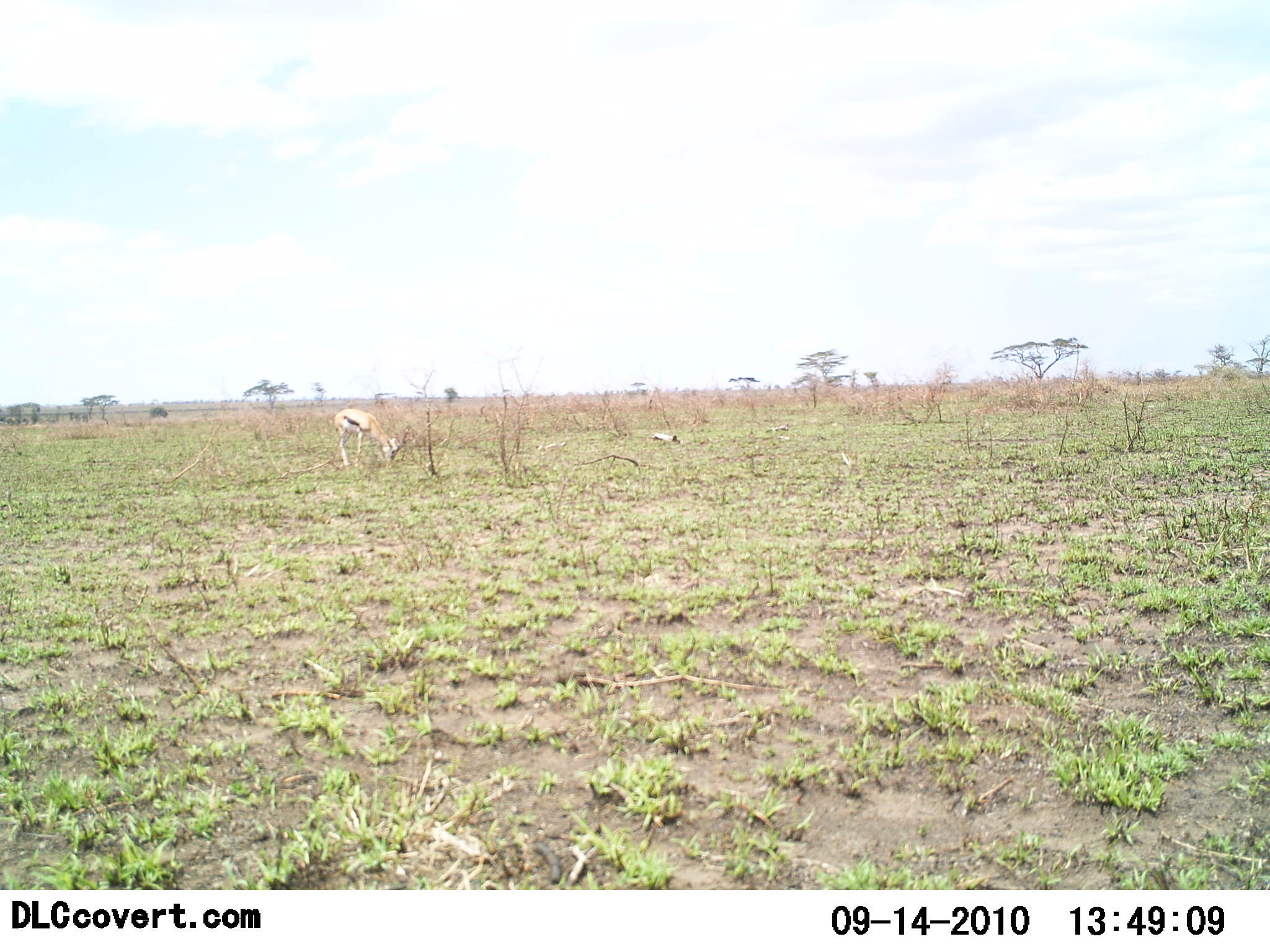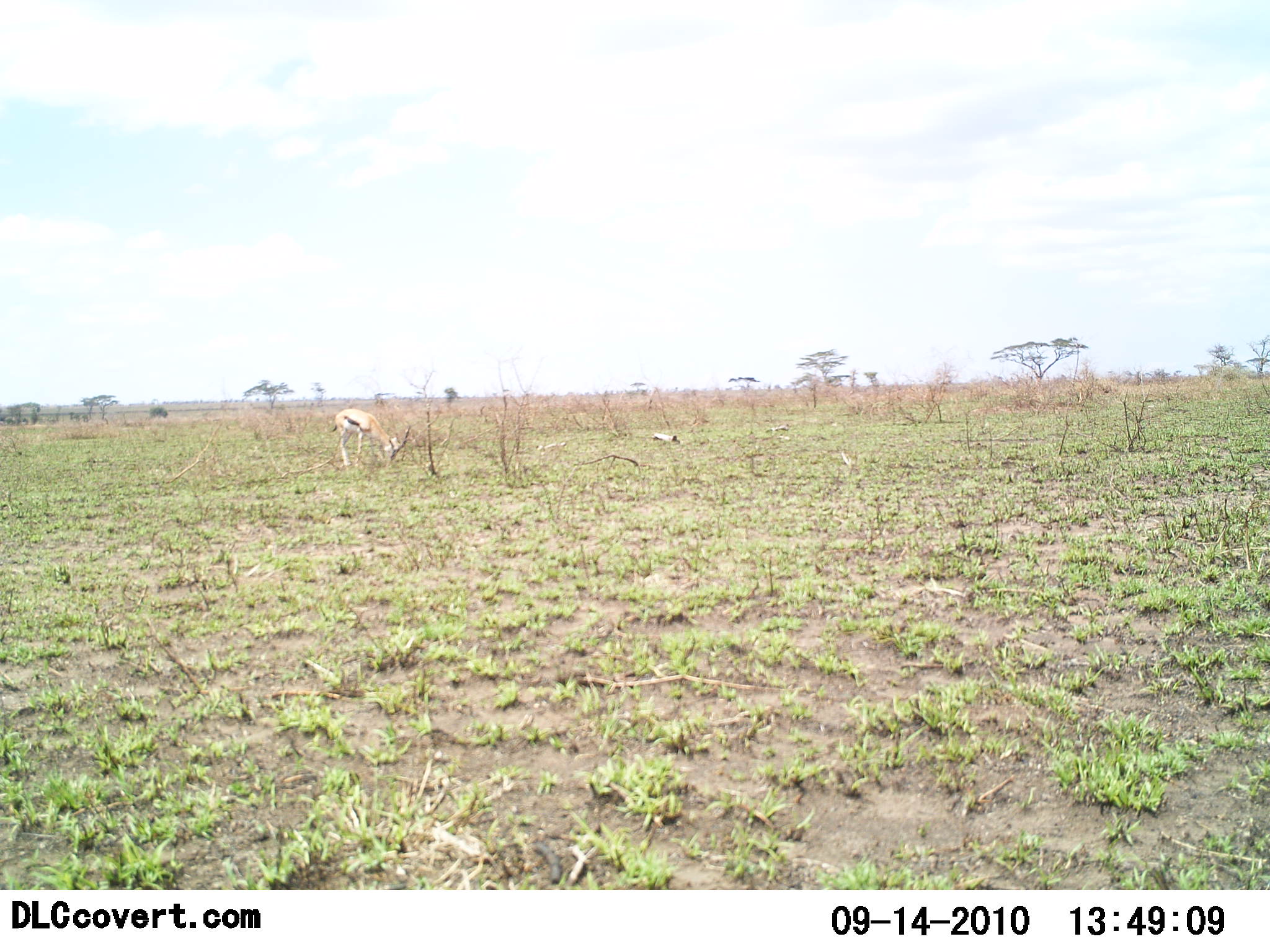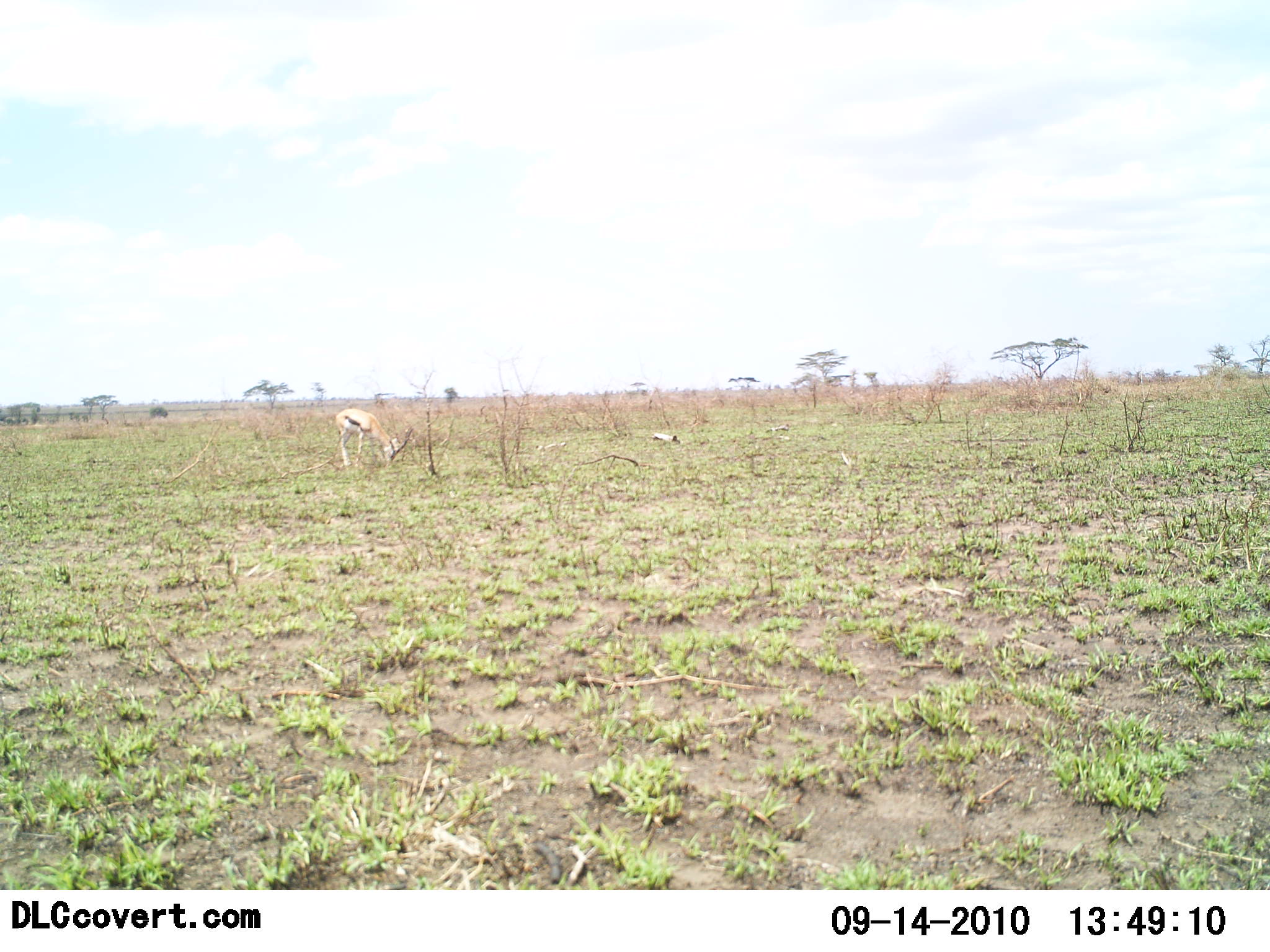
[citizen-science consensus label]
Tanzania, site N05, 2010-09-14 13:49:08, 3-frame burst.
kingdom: Animalia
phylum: Chordata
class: Mammalia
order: Artiodactyla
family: Bovidae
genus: Eudorcas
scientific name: Eudorcas thomsonii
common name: thomson's gazelle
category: gazellethomsons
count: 1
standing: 24%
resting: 0%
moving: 0%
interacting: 0%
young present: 0%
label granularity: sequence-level